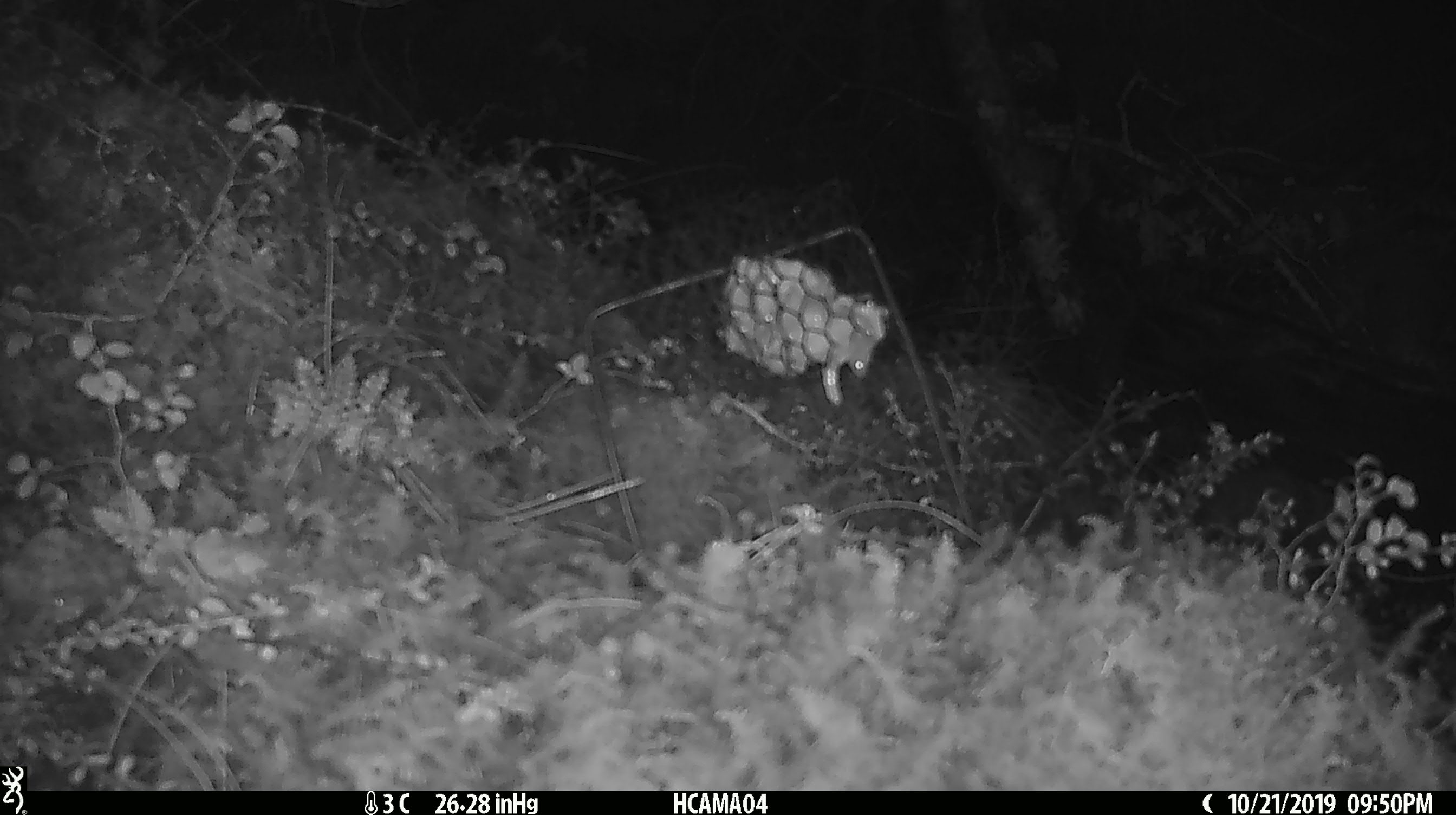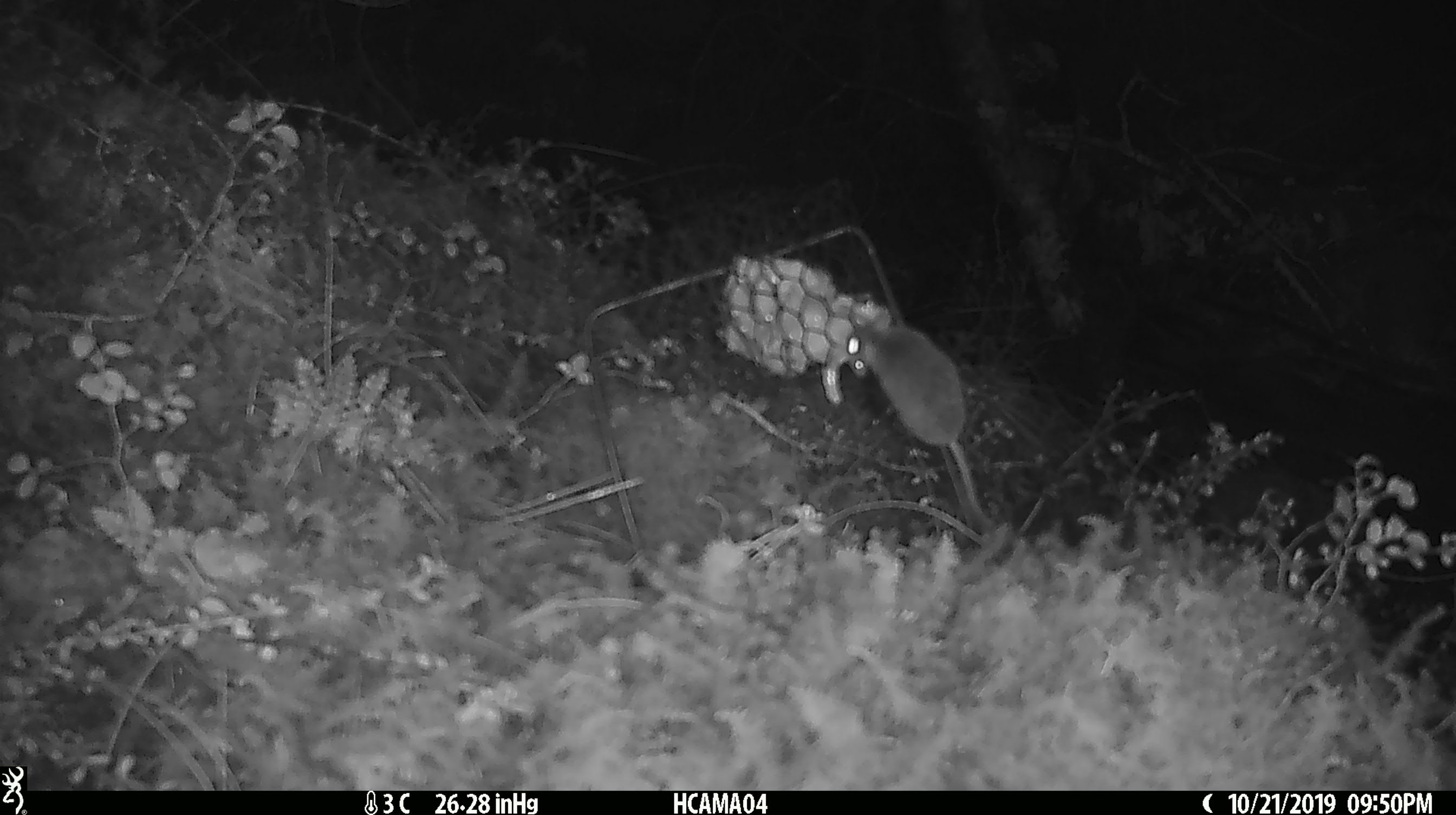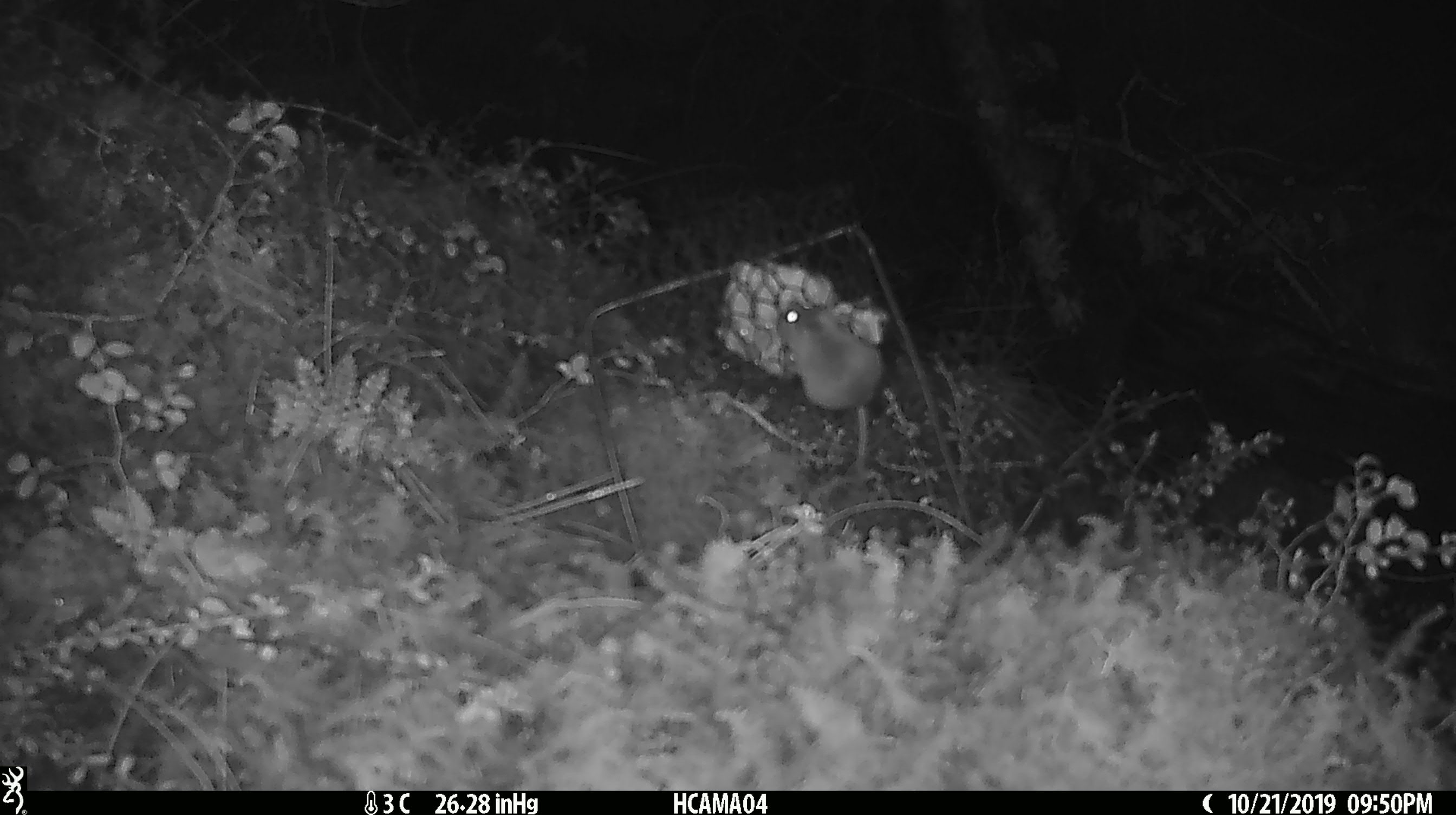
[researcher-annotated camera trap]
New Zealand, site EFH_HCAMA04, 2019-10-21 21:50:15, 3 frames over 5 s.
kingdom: Animalia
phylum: Chordata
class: Mammalia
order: Rodentia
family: Muridae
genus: Mus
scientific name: Mus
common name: mouse